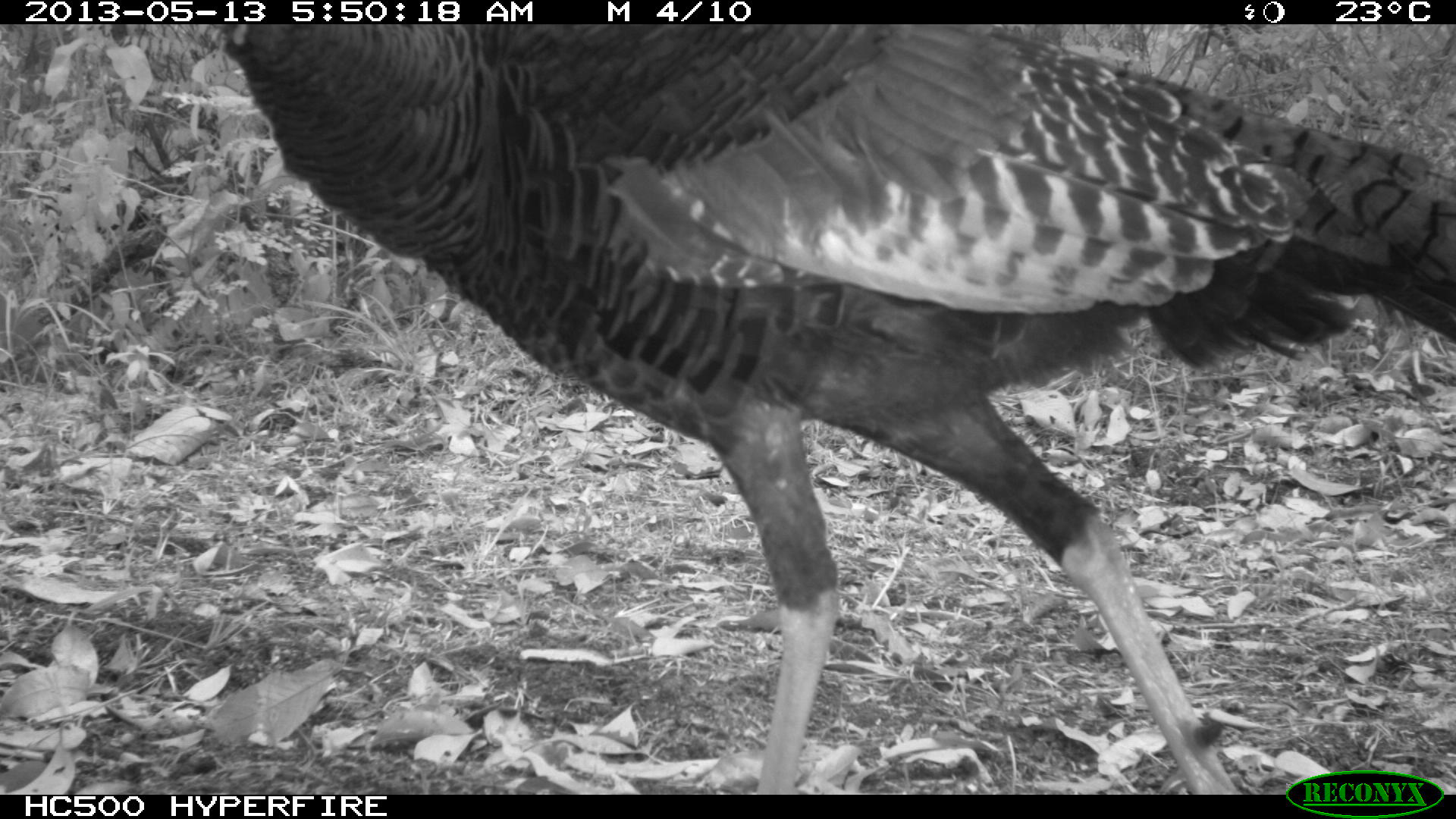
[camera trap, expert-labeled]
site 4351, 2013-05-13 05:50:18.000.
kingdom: Animalia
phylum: Chordata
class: Aves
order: Galliformes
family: Phasianidae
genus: Meleagris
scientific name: Meleagris ocellata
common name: ocellated turkey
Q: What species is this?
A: Meleagris ocellata (ocellated turkey).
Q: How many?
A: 1.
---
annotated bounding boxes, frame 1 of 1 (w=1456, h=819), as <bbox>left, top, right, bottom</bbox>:
meleagris ocellata: <bbox>208, 24, 1456, 792</bbox>